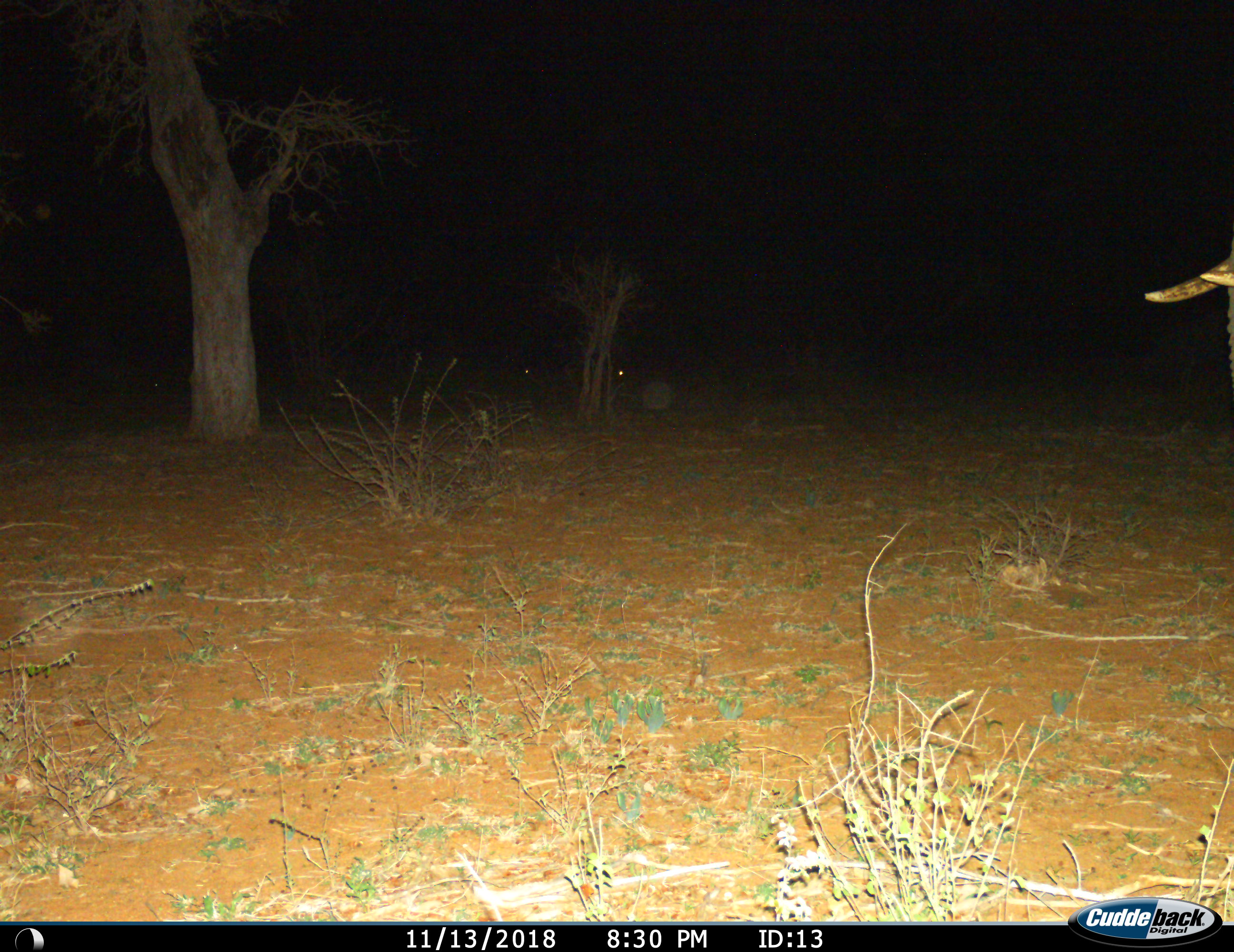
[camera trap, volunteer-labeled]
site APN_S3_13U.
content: unidentified animal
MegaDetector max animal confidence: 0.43